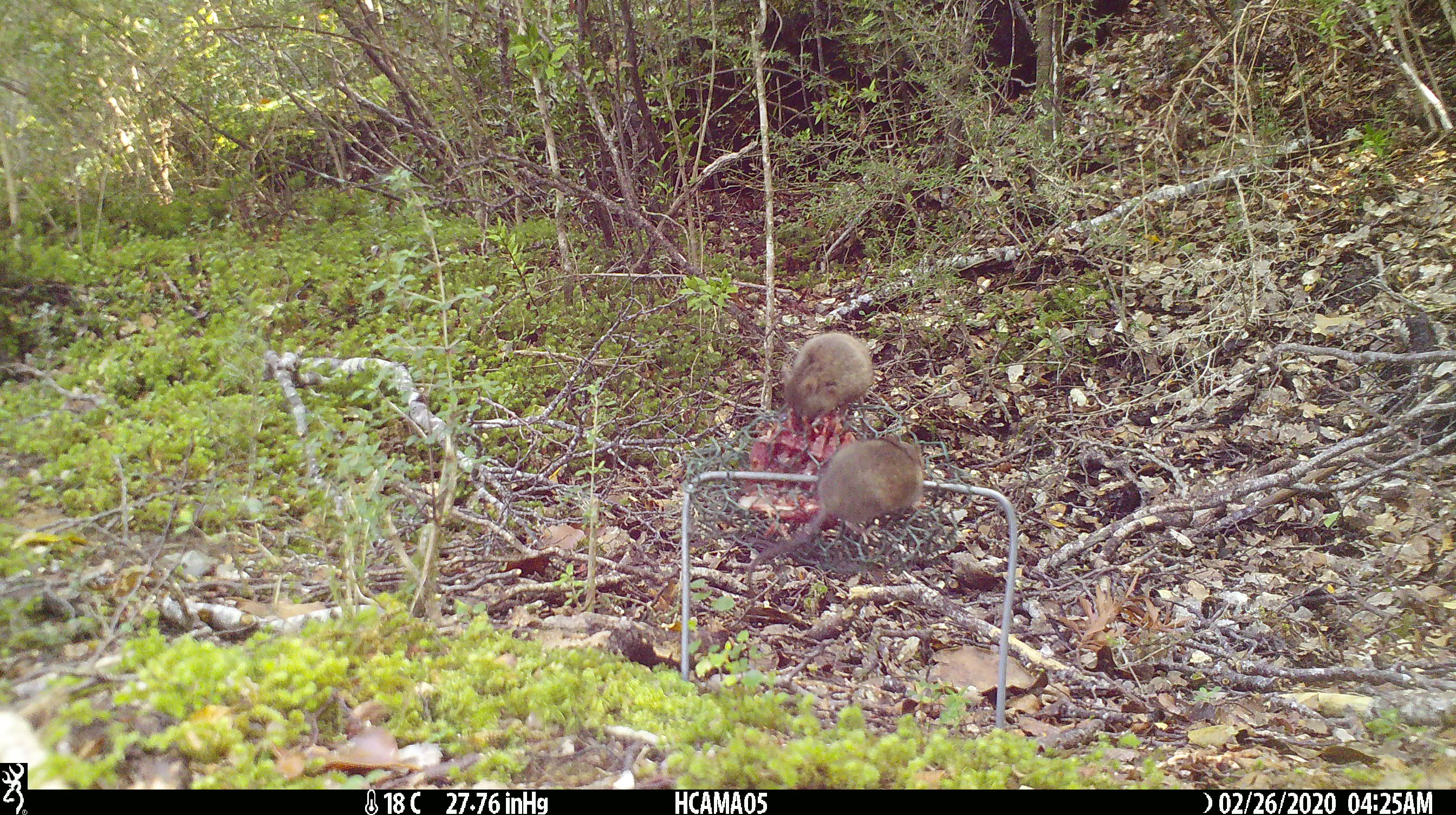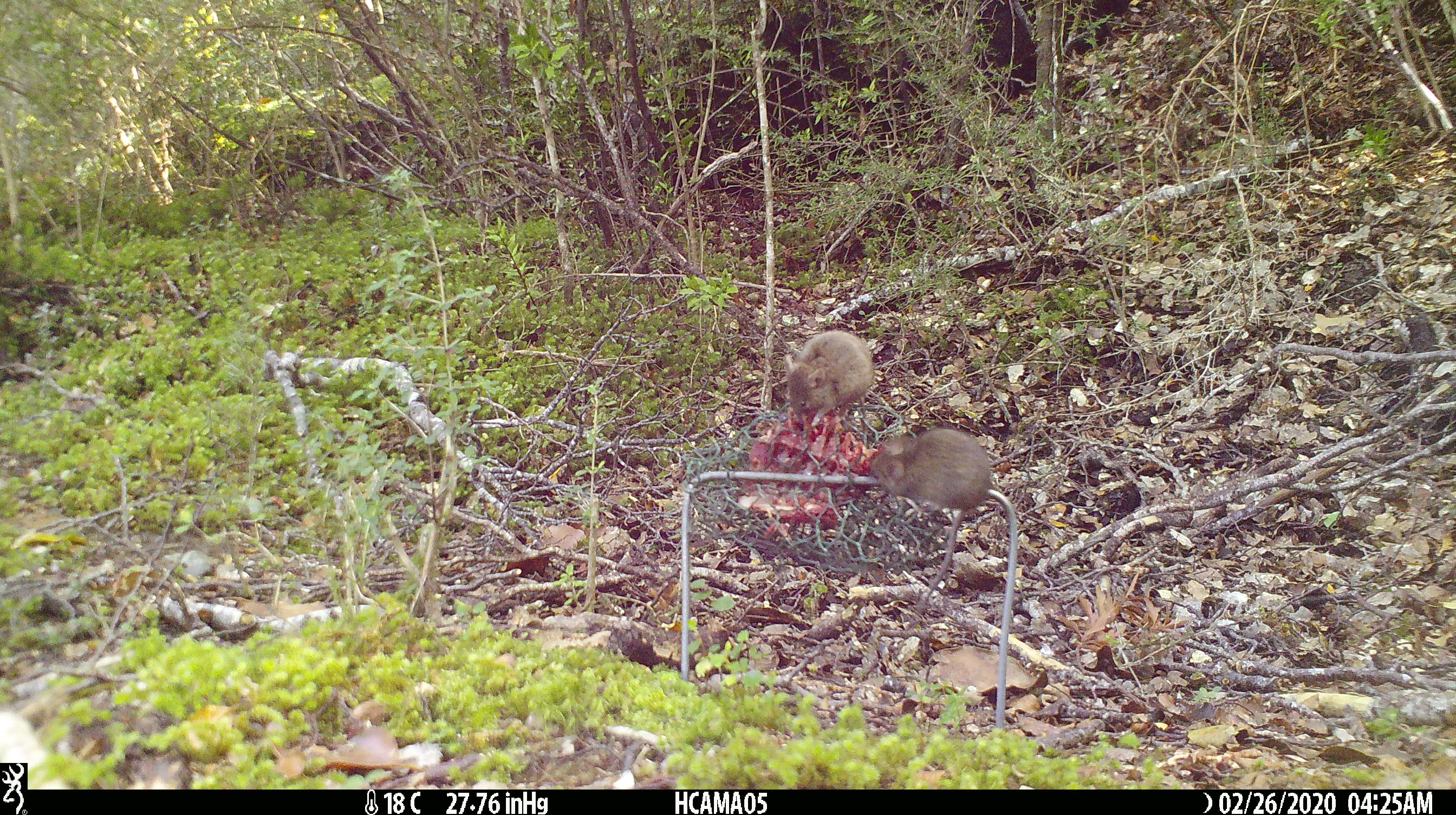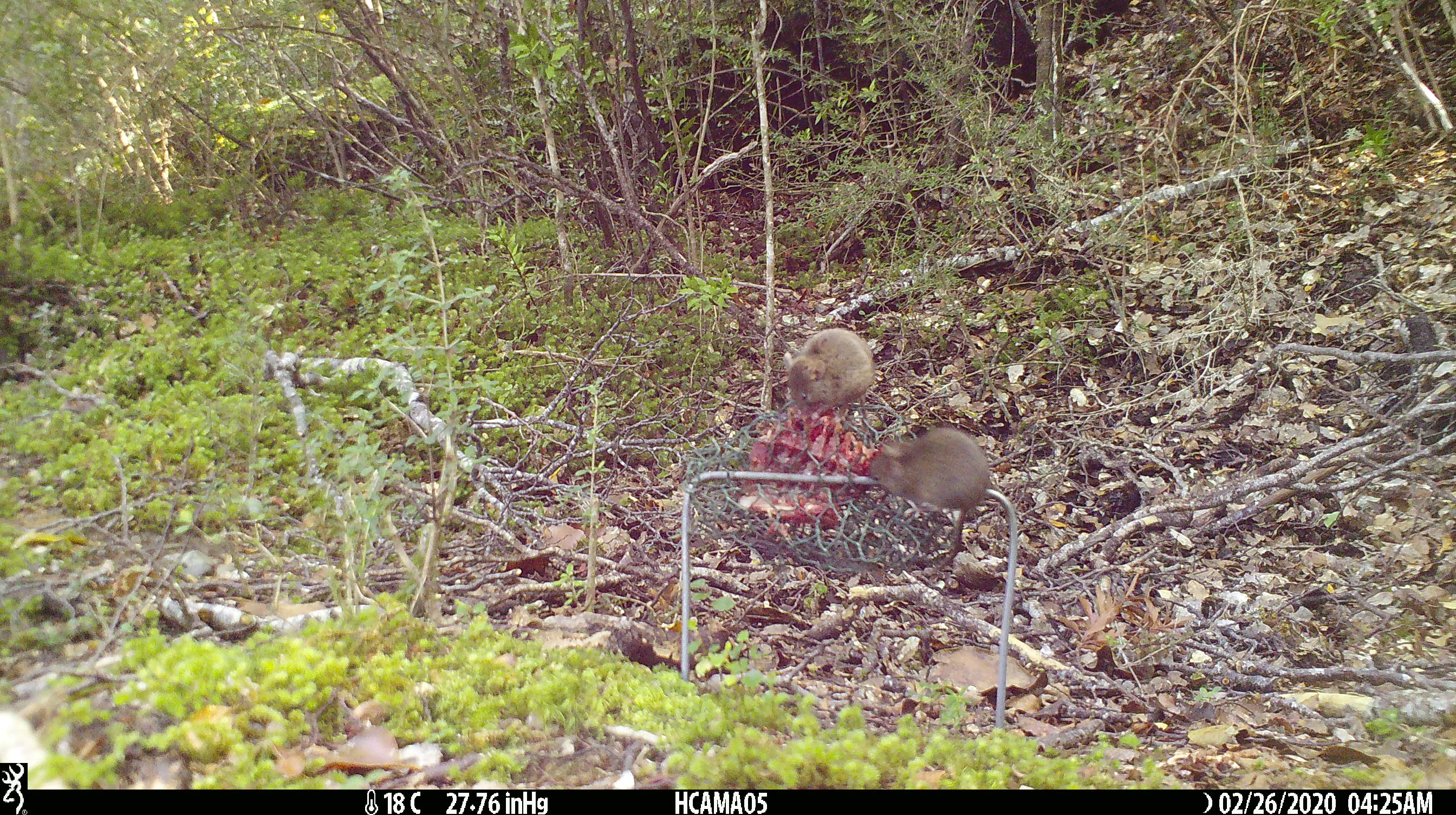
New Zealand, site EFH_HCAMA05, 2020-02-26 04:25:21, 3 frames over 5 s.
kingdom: Animalia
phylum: Chordata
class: Mammalia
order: Rodentia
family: Muridae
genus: Mus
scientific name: Mus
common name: mouse